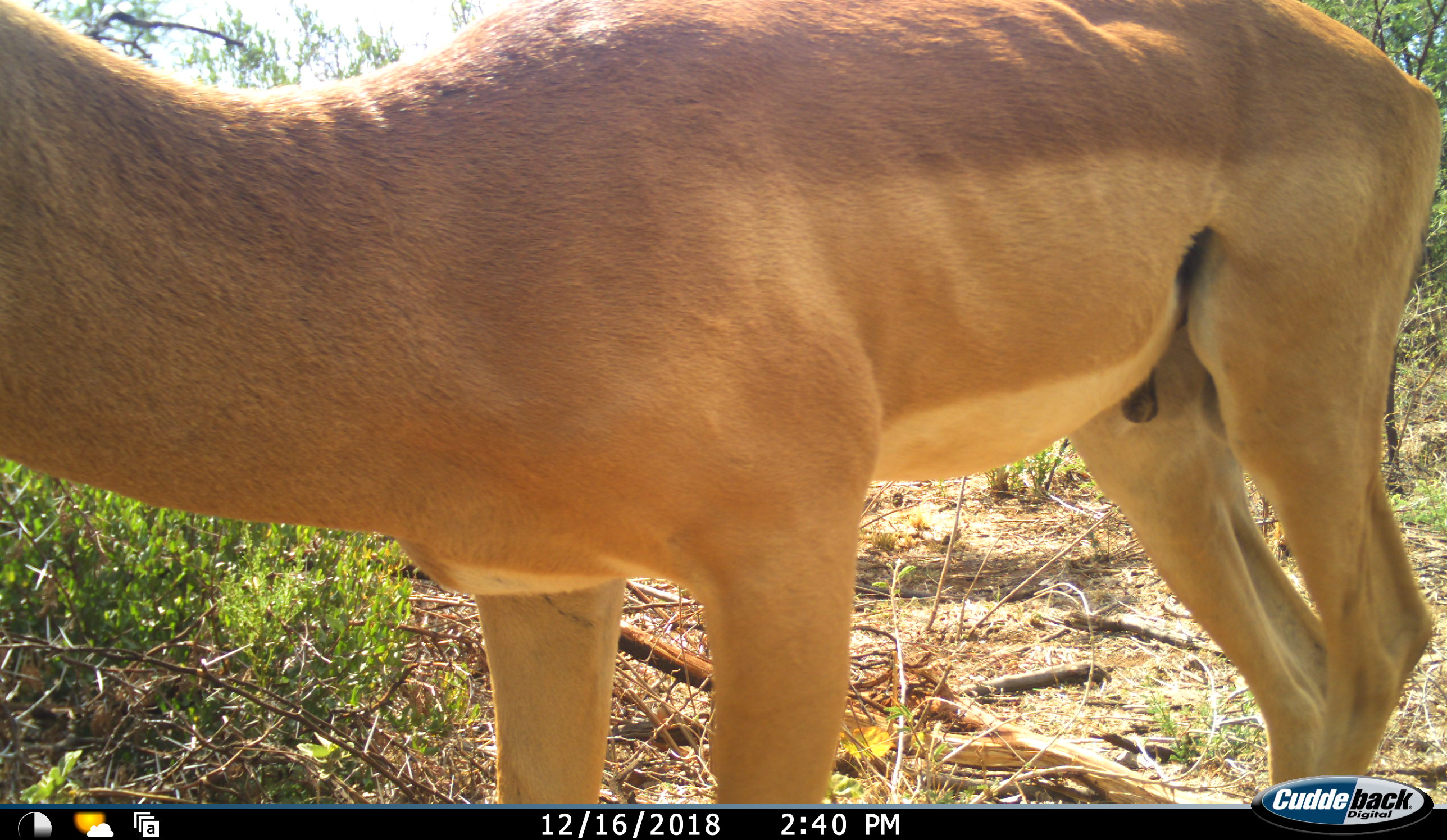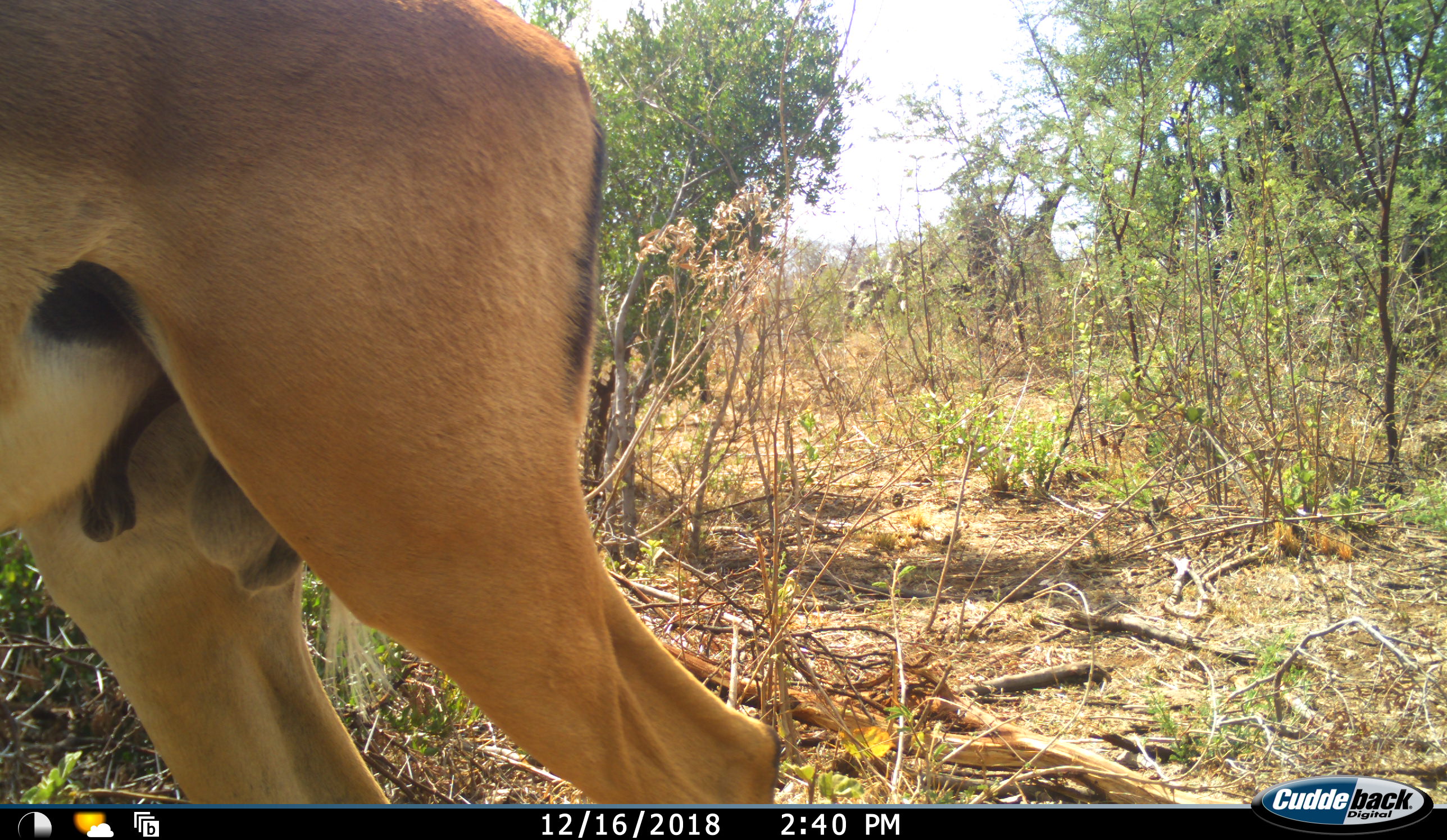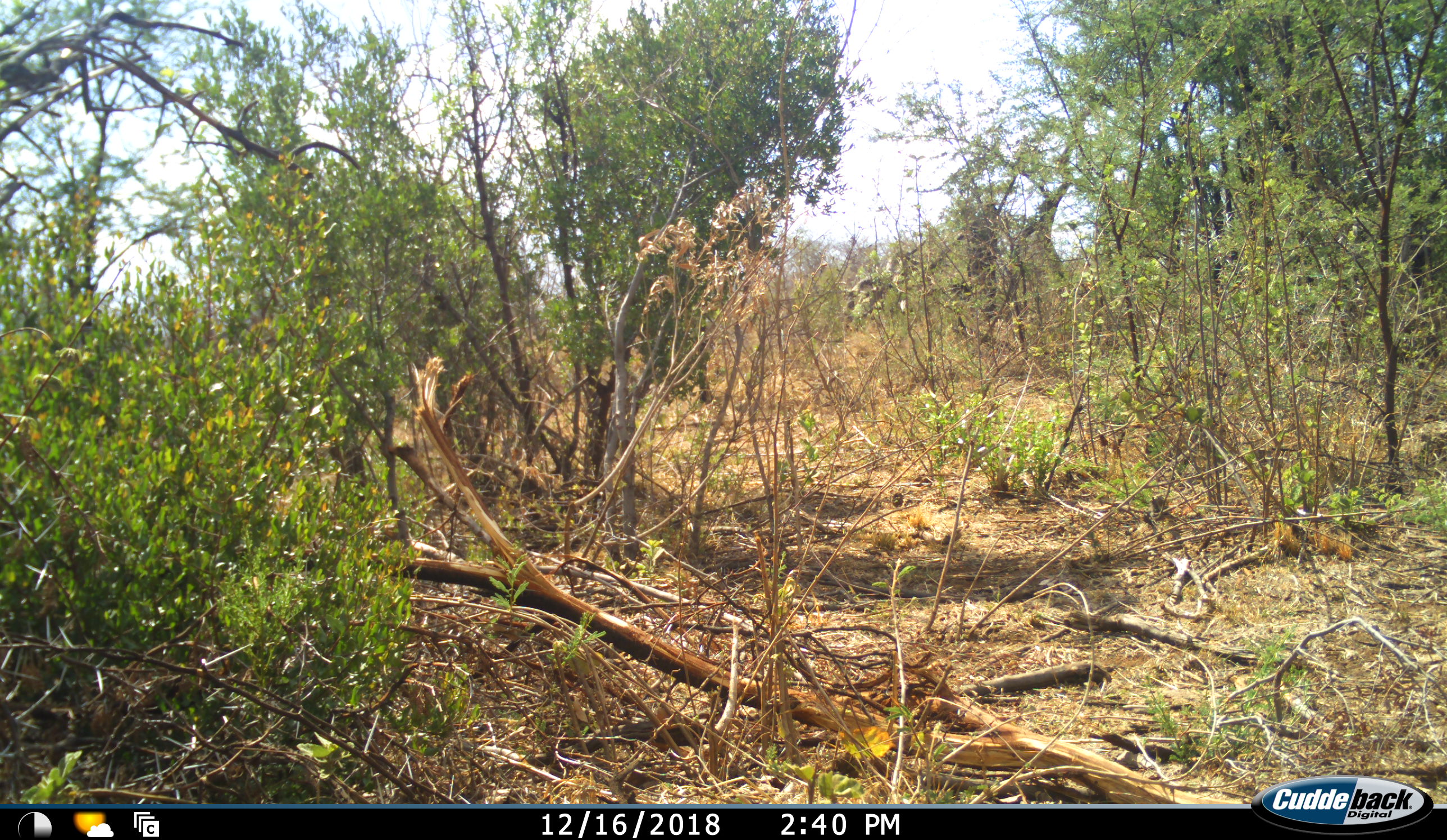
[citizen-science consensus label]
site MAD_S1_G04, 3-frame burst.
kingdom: Animalia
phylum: Chordata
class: Mammalia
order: Artiodactyla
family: Bovidae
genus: Aepyceros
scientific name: Aepyceros melampus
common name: impala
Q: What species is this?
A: Impala (Aepyceros melampus).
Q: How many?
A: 1.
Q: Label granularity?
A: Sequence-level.